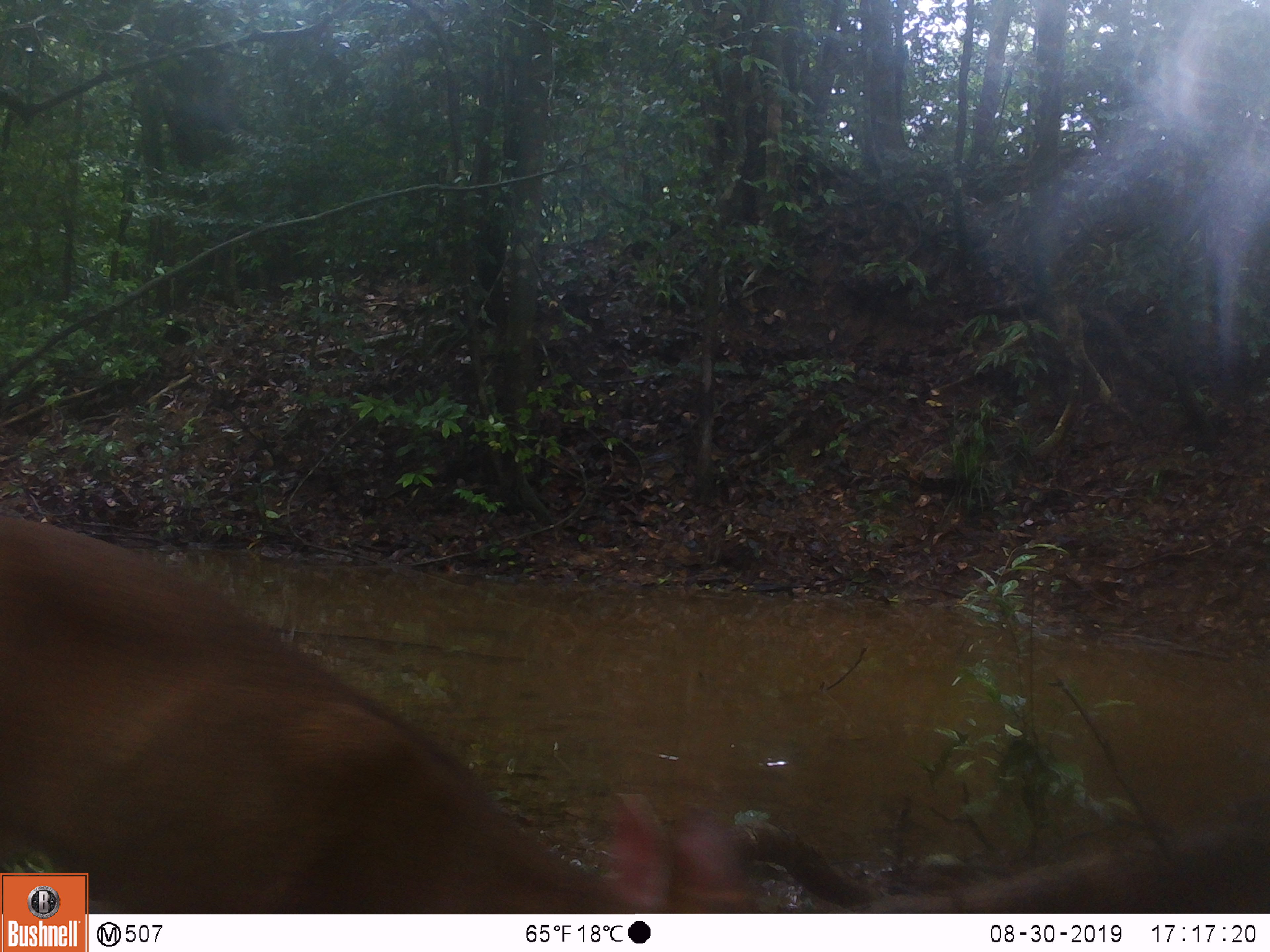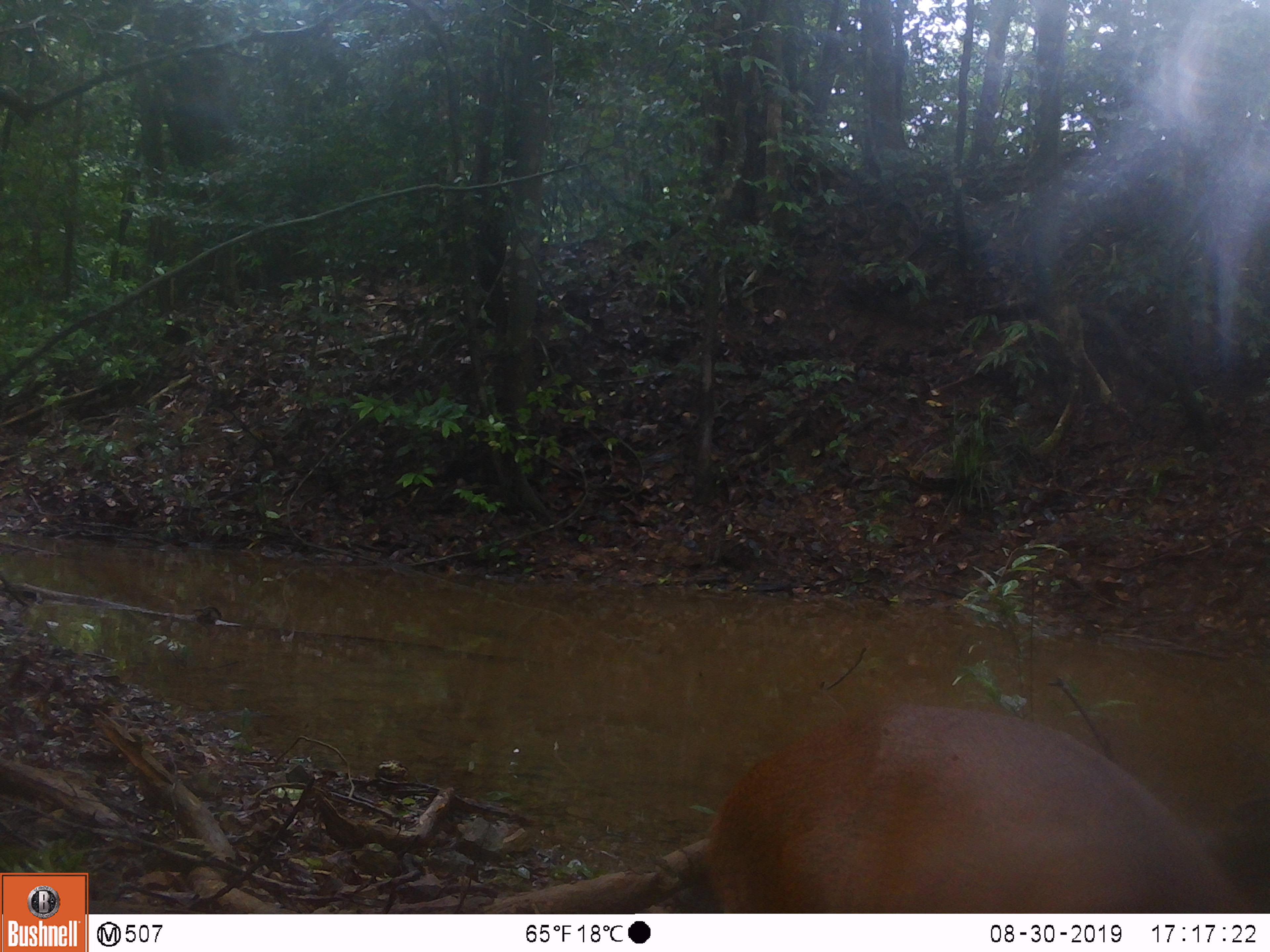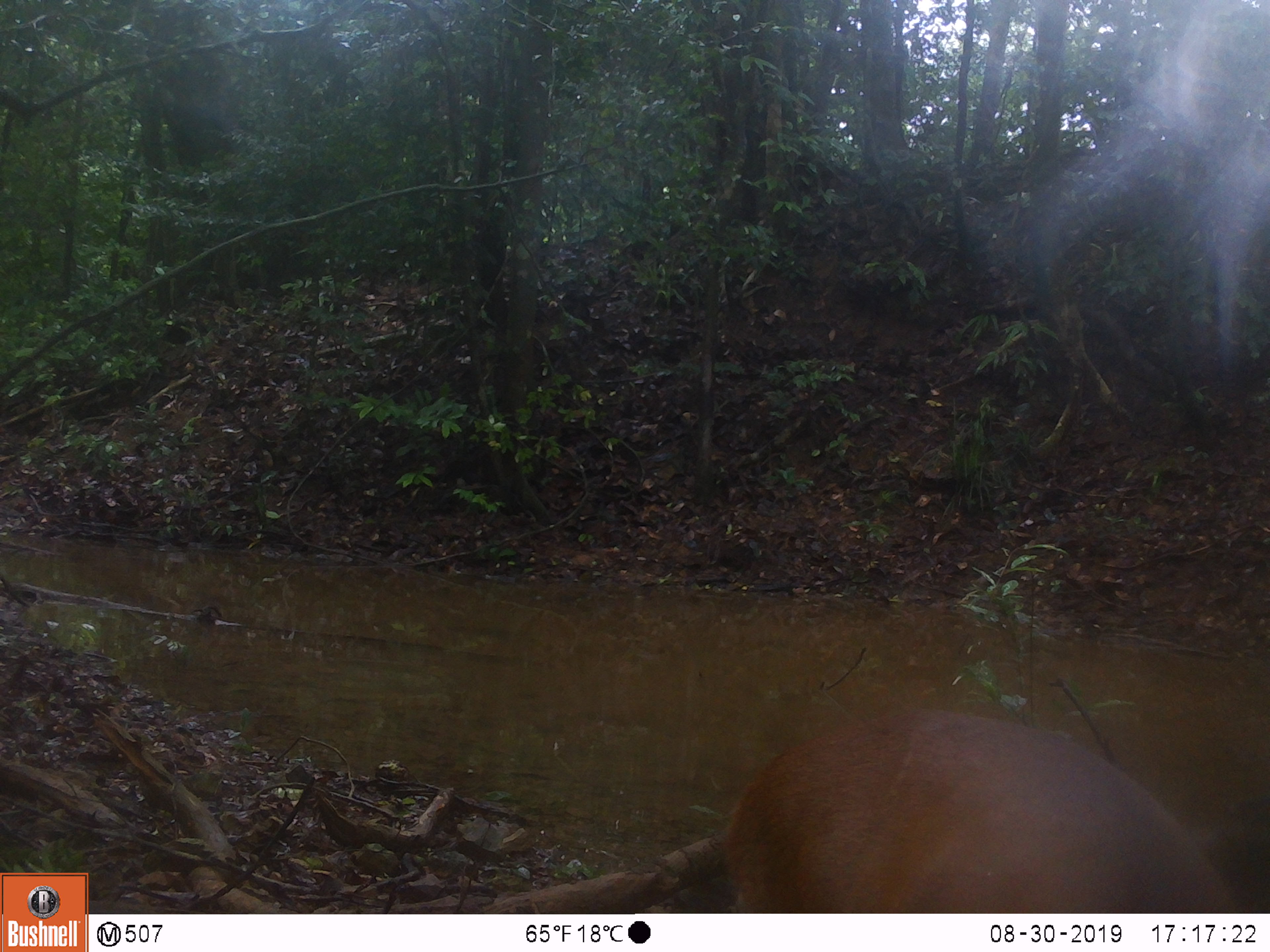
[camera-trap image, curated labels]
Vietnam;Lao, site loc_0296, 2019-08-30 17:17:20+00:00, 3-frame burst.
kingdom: Animalia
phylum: Chordata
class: Mammalia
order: Artiodactyla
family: Cervidae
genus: Muntiacus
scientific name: Muntiacus vuquangensis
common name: large-antlered muntjac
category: large antlered muntjac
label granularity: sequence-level